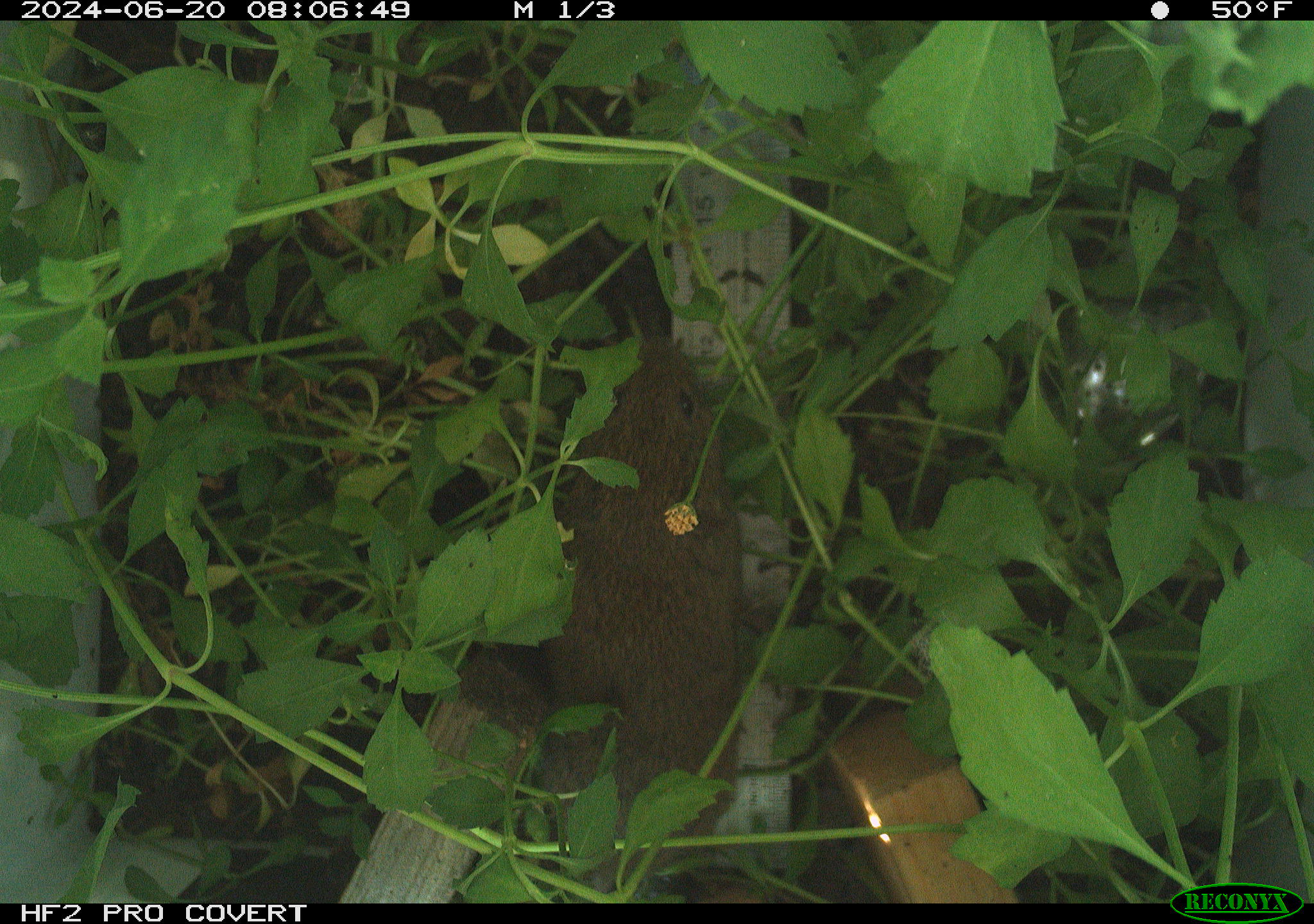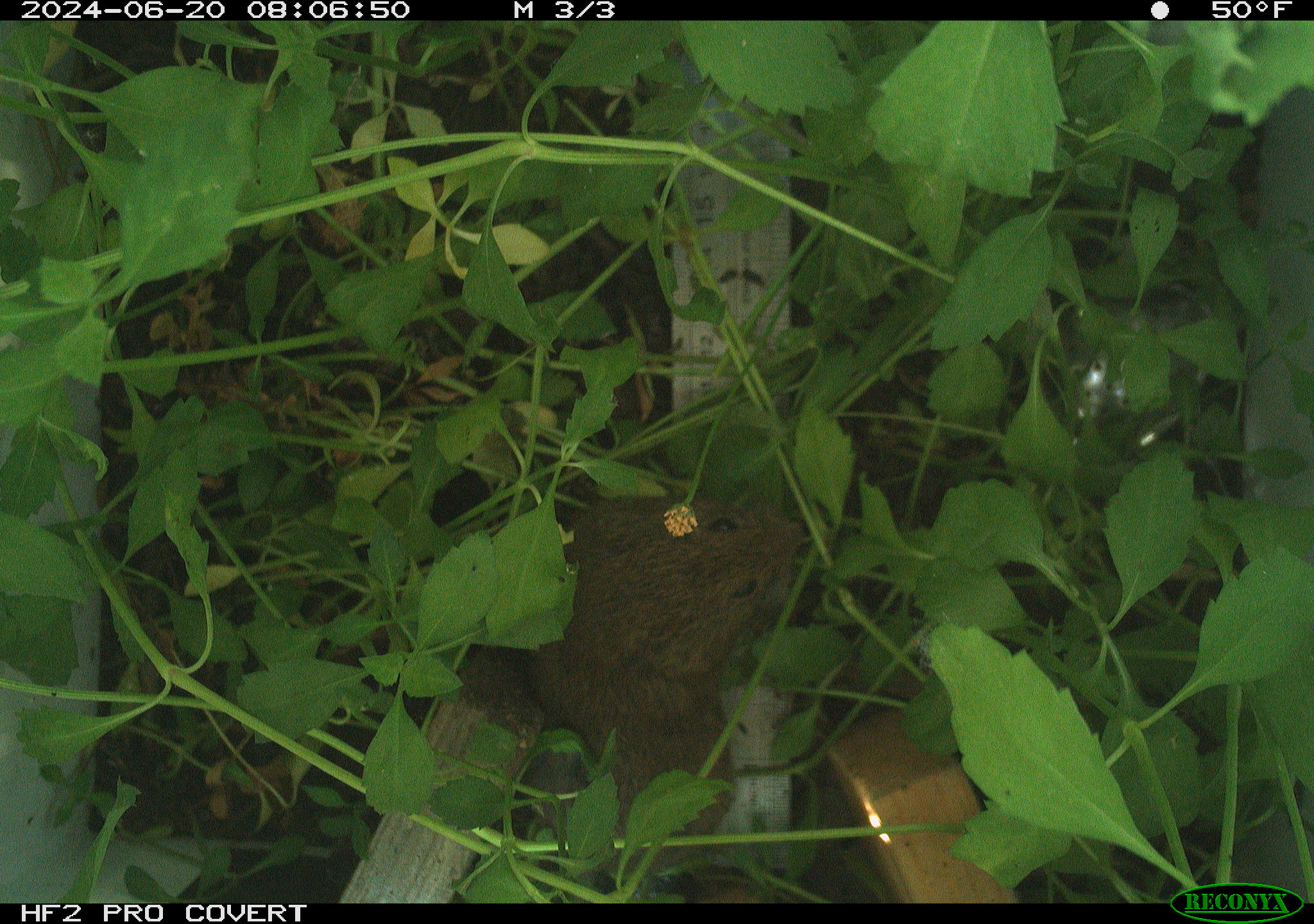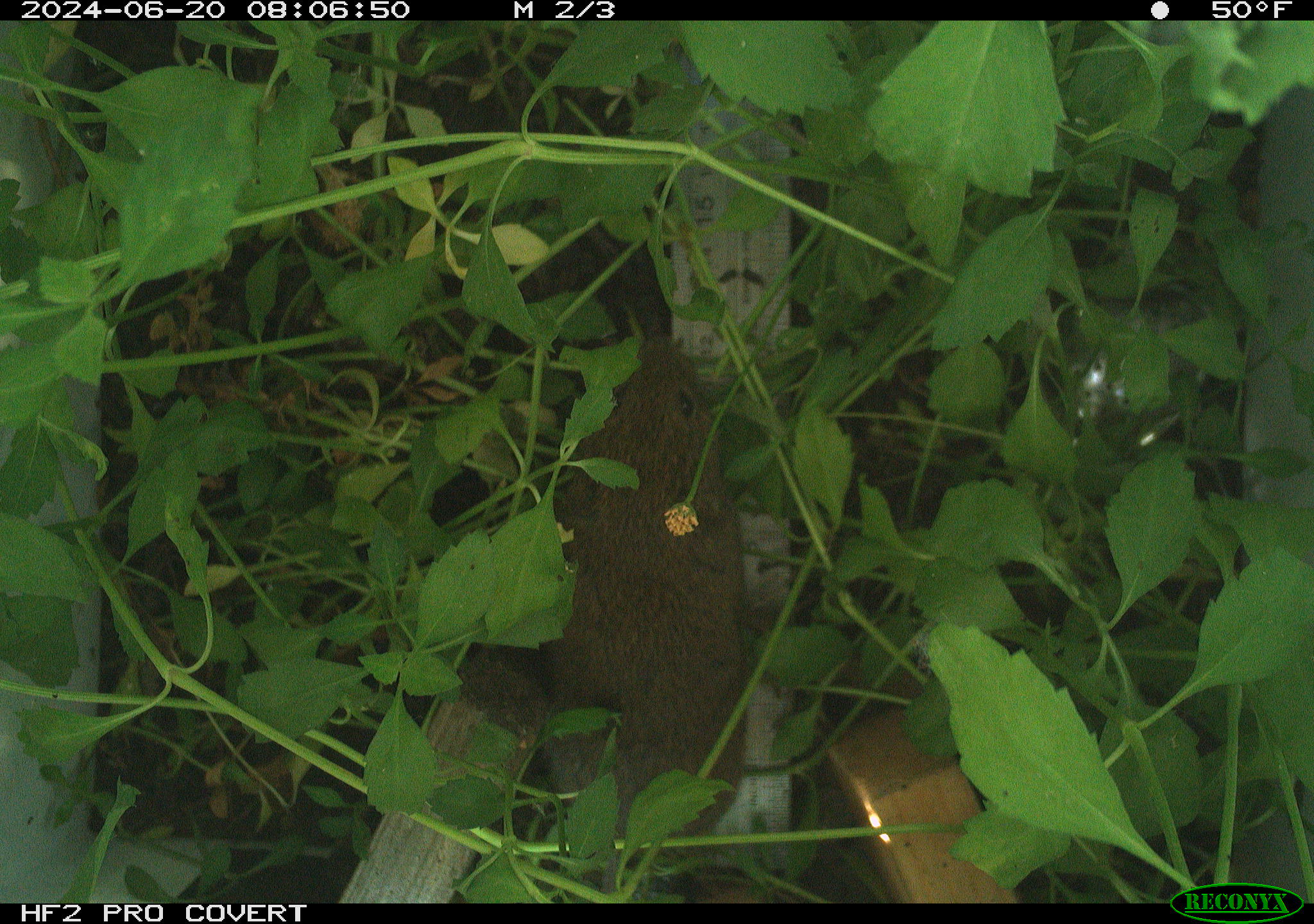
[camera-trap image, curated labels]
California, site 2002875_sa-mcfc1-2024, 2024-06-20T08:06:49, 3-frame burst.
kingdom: Animalia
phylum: Chordata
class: Mammalia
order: Rodentia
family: Cricetidae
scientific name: Arvicolinae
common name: voles, lemmings, and muskrats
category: arvicolinae subfamily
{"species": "arvicolinae subfamily (voles, lemmings, and muskrats) (Arvicolinae)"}